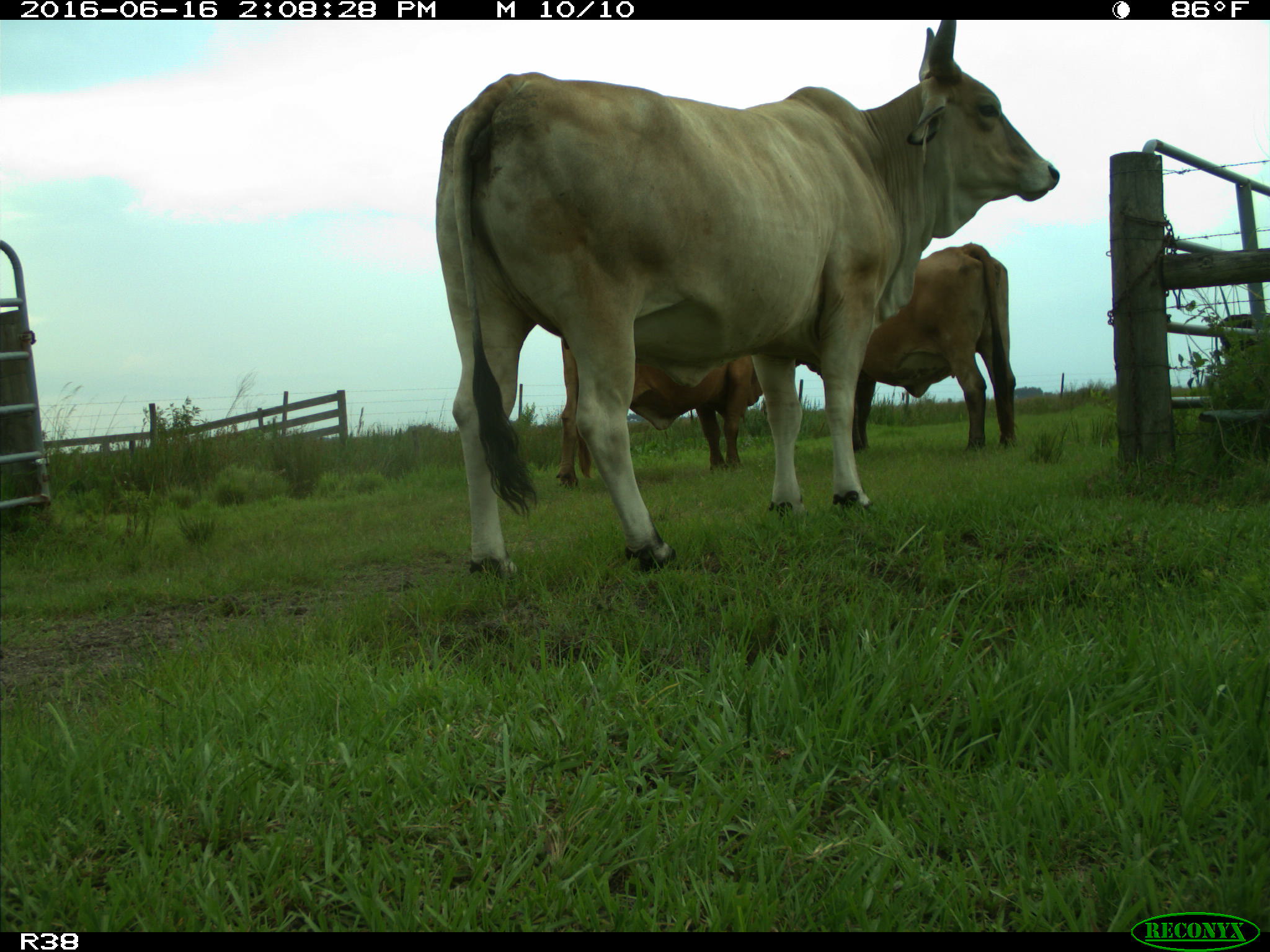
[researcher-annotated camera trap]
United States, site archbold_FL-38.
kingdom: Animalia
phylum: Chordata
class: Mammalia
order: Artiodactyla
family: Bovidae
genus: Bos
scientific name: Bos taurus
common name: domestic cow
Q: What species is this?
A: Bos taurus (domestic cow).